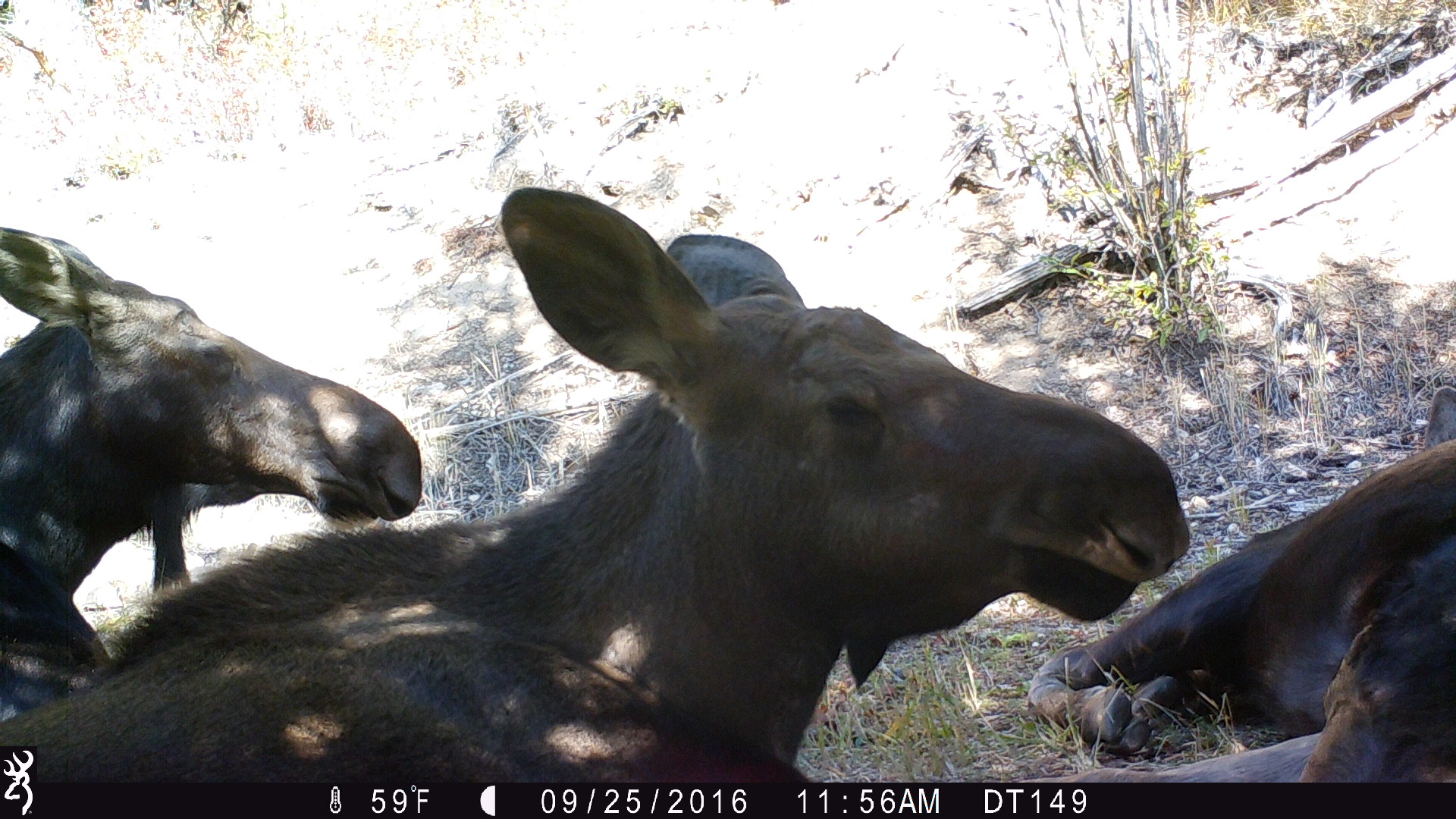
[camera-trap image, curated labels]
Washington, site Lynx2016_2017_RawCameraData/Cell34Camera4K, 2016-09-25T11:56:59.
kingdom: Animalia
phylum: Chordata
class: Mammalia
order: Artiodactyla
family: Cervidae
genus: Alces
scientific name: Alces alces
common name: moose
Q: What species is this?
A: Alces alces (moose).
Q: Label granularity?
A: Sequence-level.